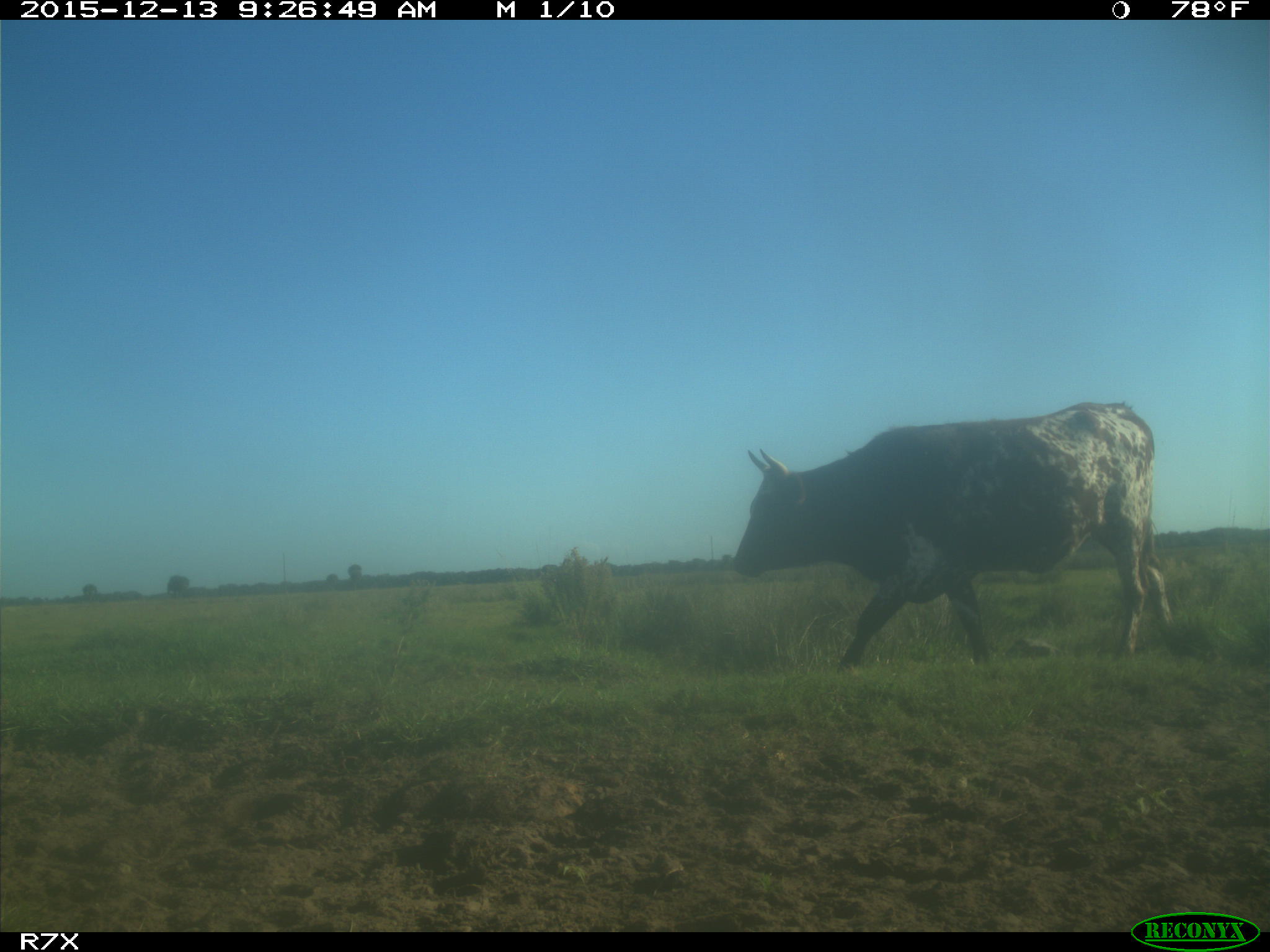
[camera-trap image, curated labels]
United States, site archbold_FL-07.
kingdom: Animalia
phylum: Chordata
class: Mammalia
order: Artiodactyla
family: Bovidae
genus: Bos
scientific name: Bos taurus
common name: domestic cow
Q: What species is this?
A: Bos taurus (domestic cow).